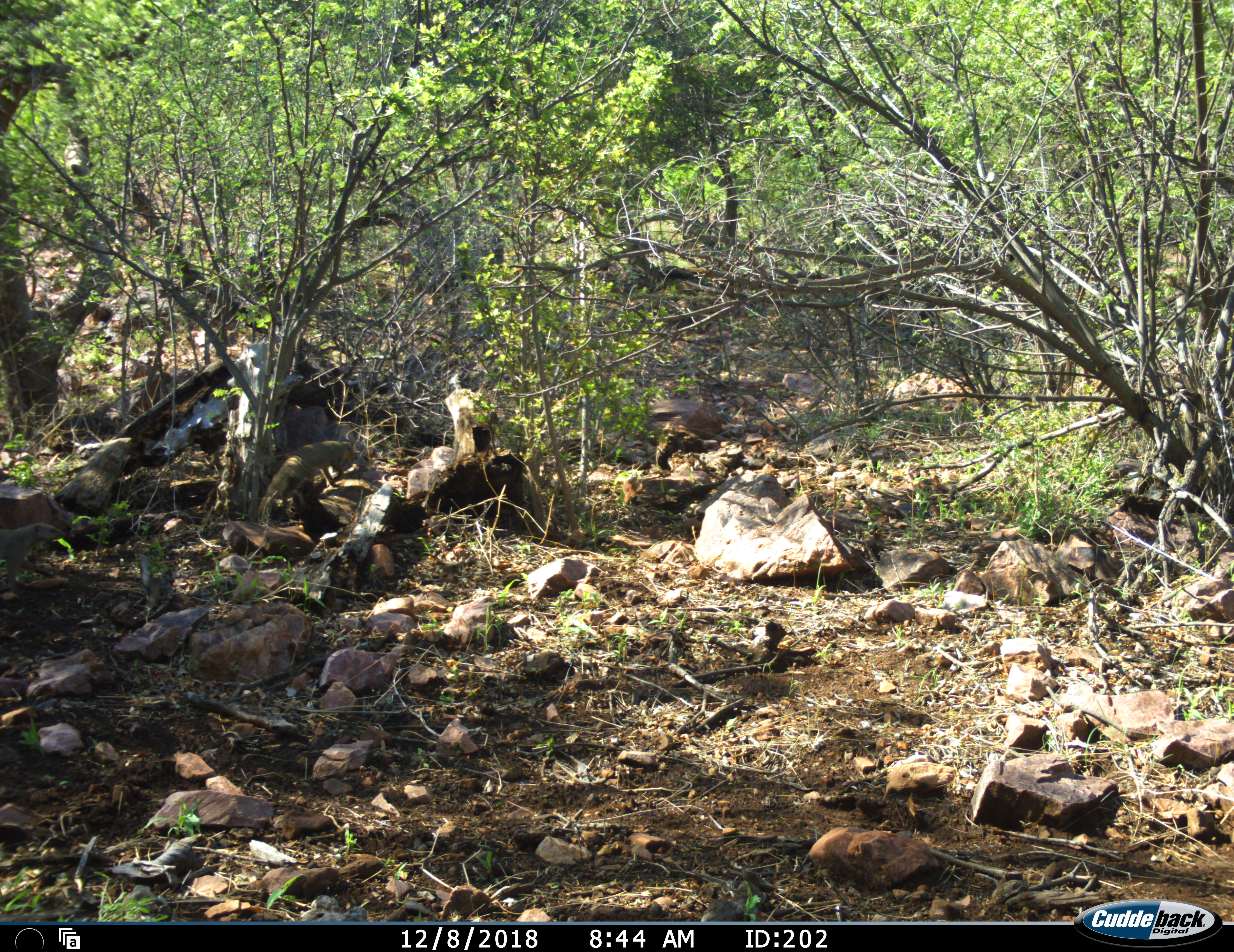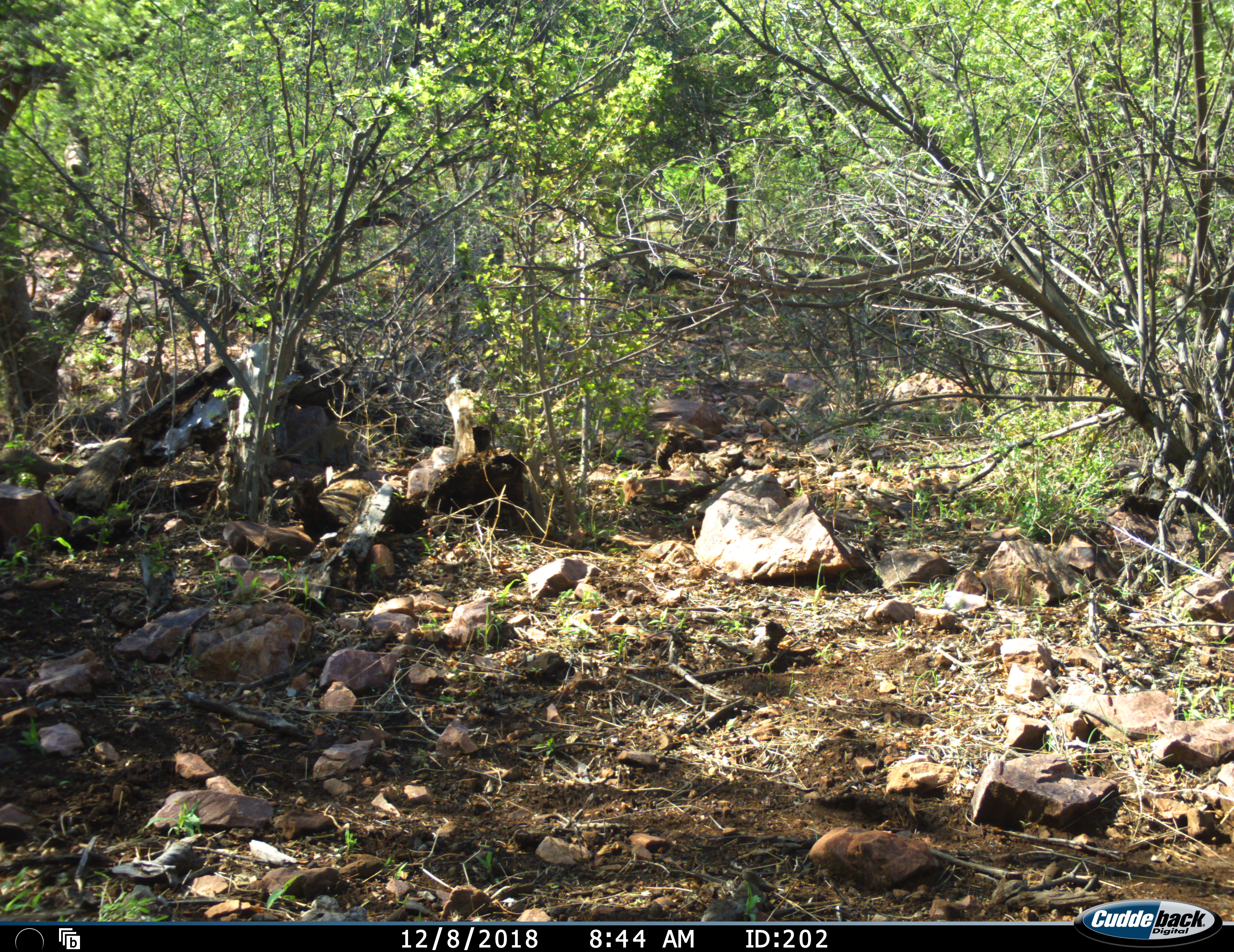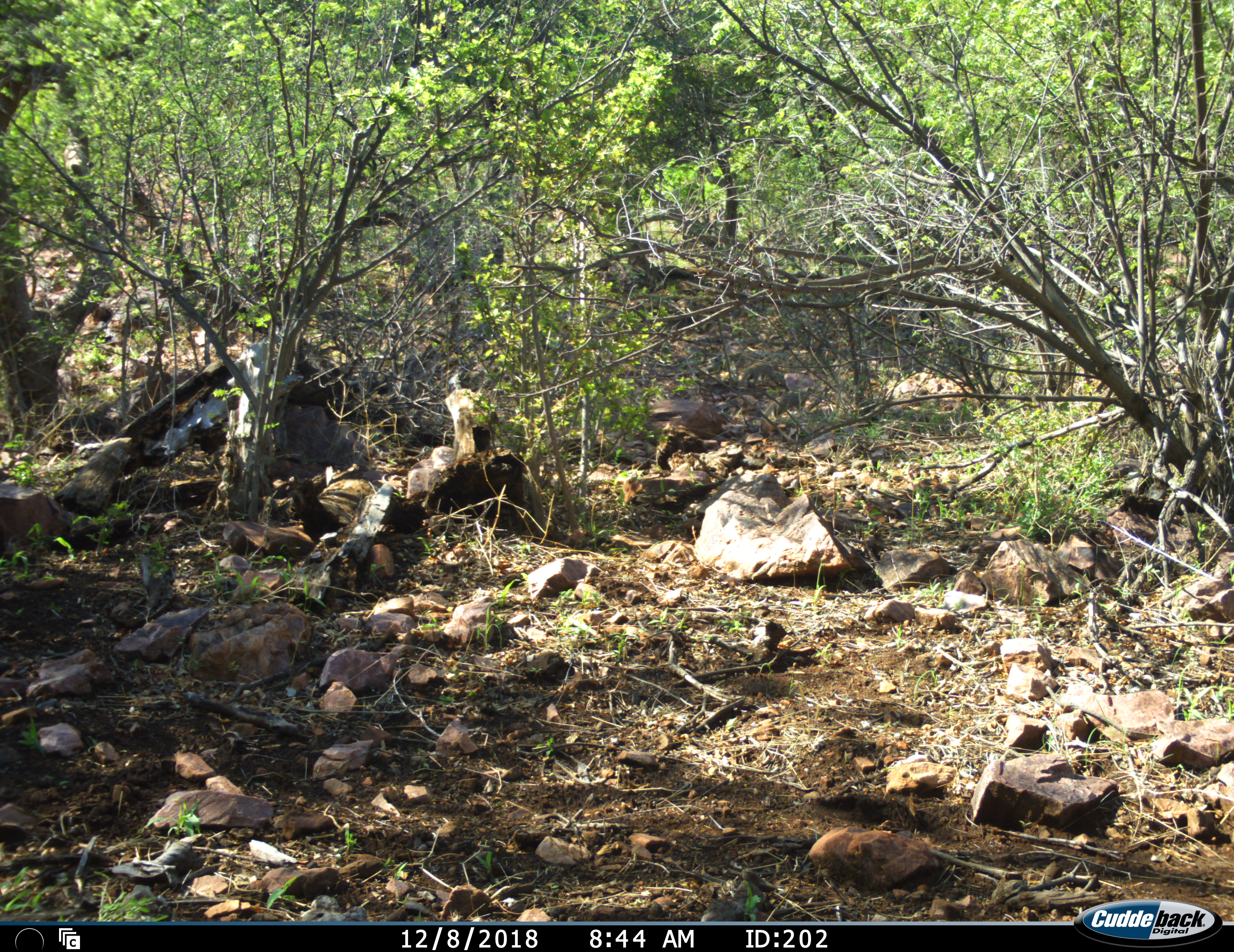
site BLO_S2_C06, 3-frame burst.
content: unidentified animal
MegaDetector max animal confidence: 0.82